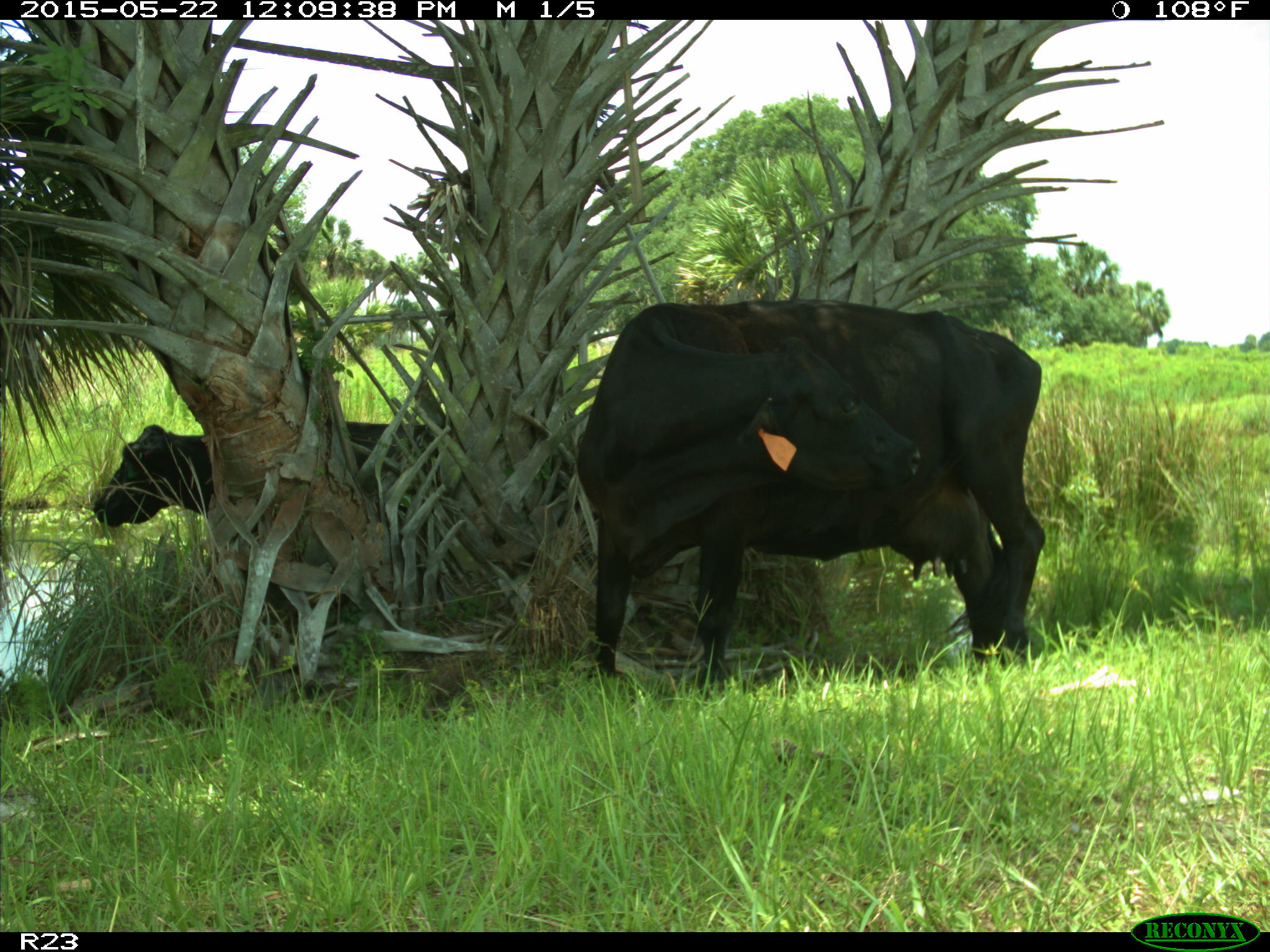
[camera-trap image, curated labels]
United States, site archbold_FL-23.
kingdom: Animalia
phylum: Chordata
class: Mammalia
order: Artiodactyla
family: Bovidae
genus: Bos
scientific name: Bos taurus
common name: domestic cow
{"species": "Bos taurus (domestic cow)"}